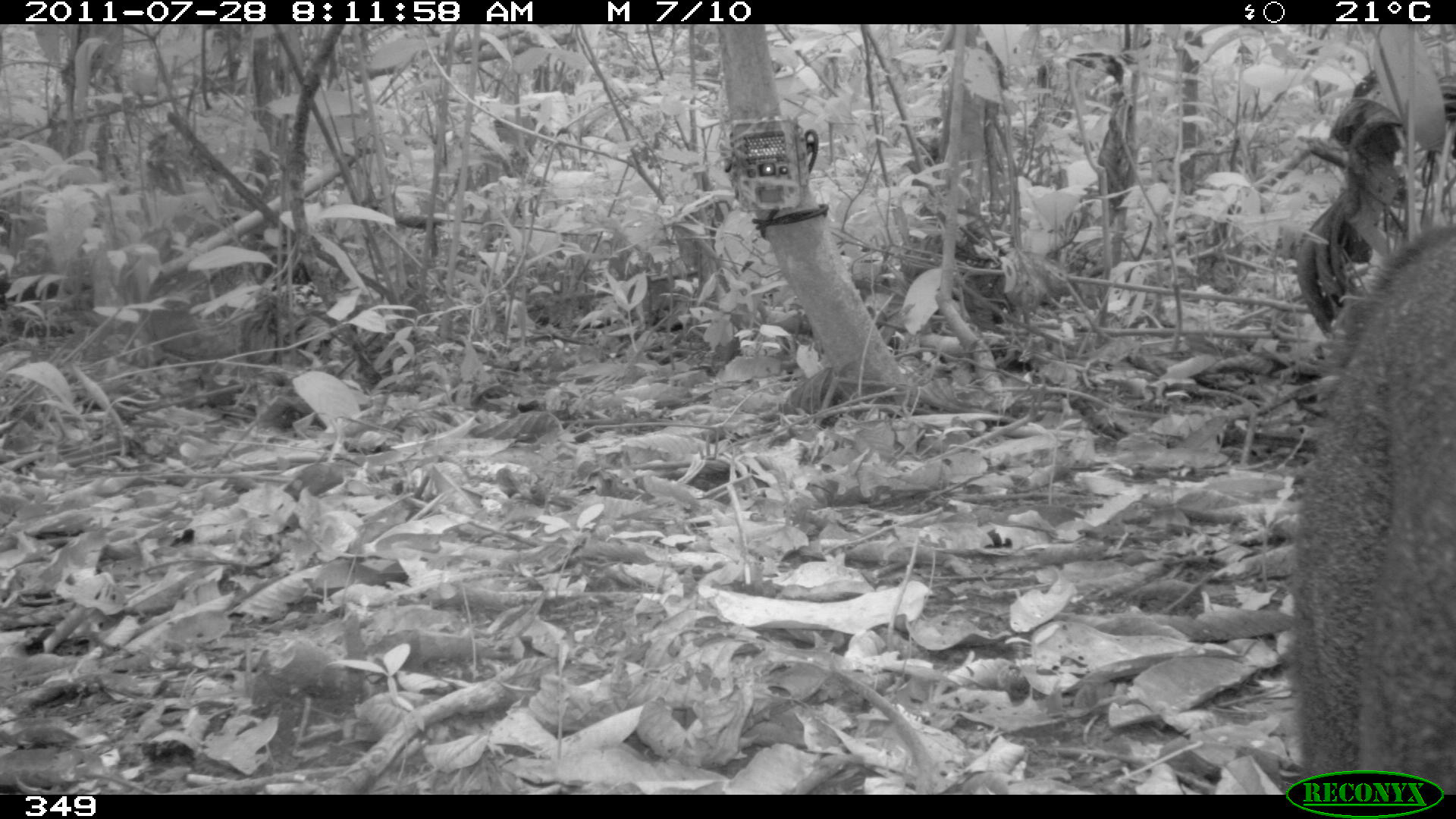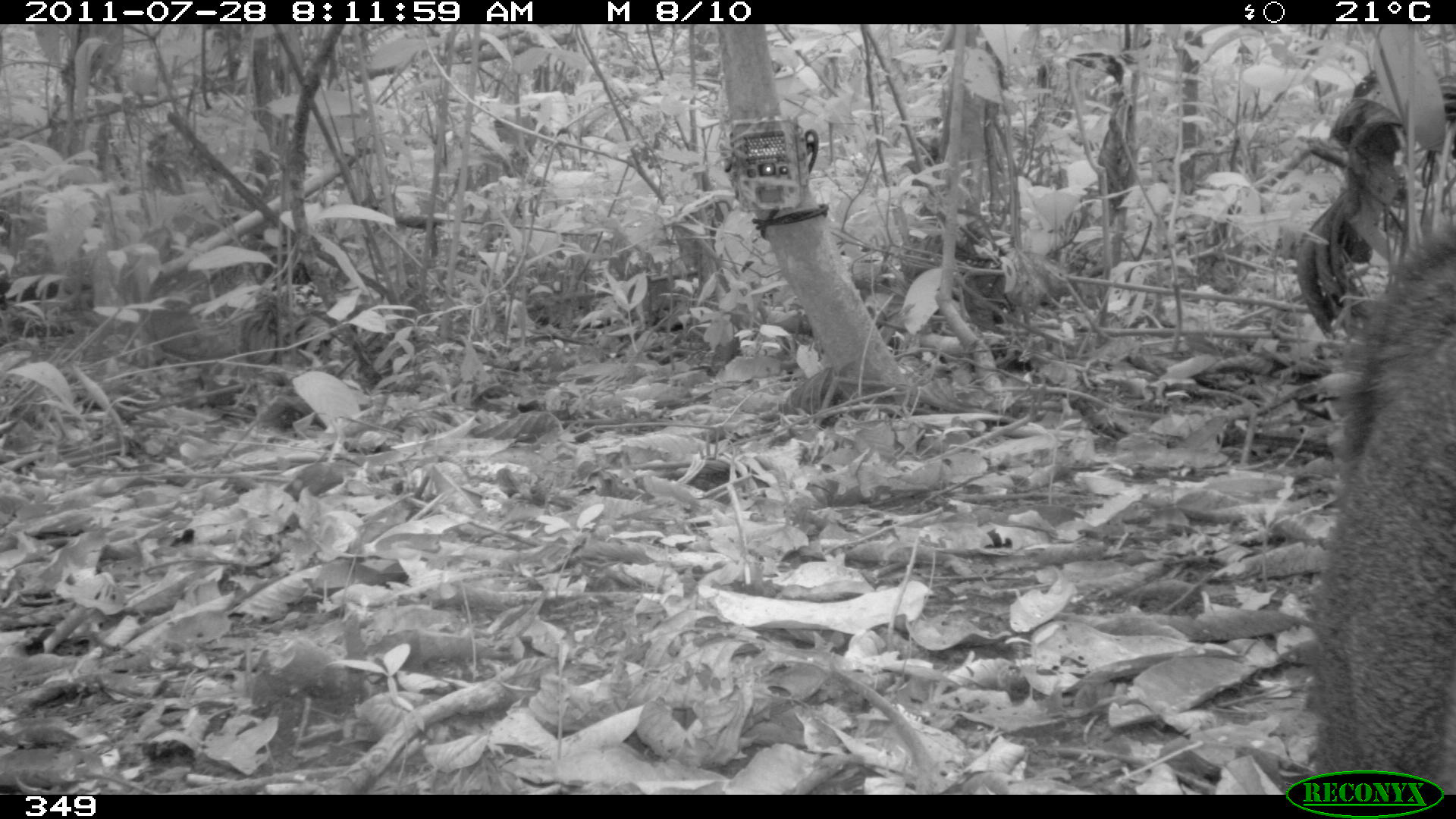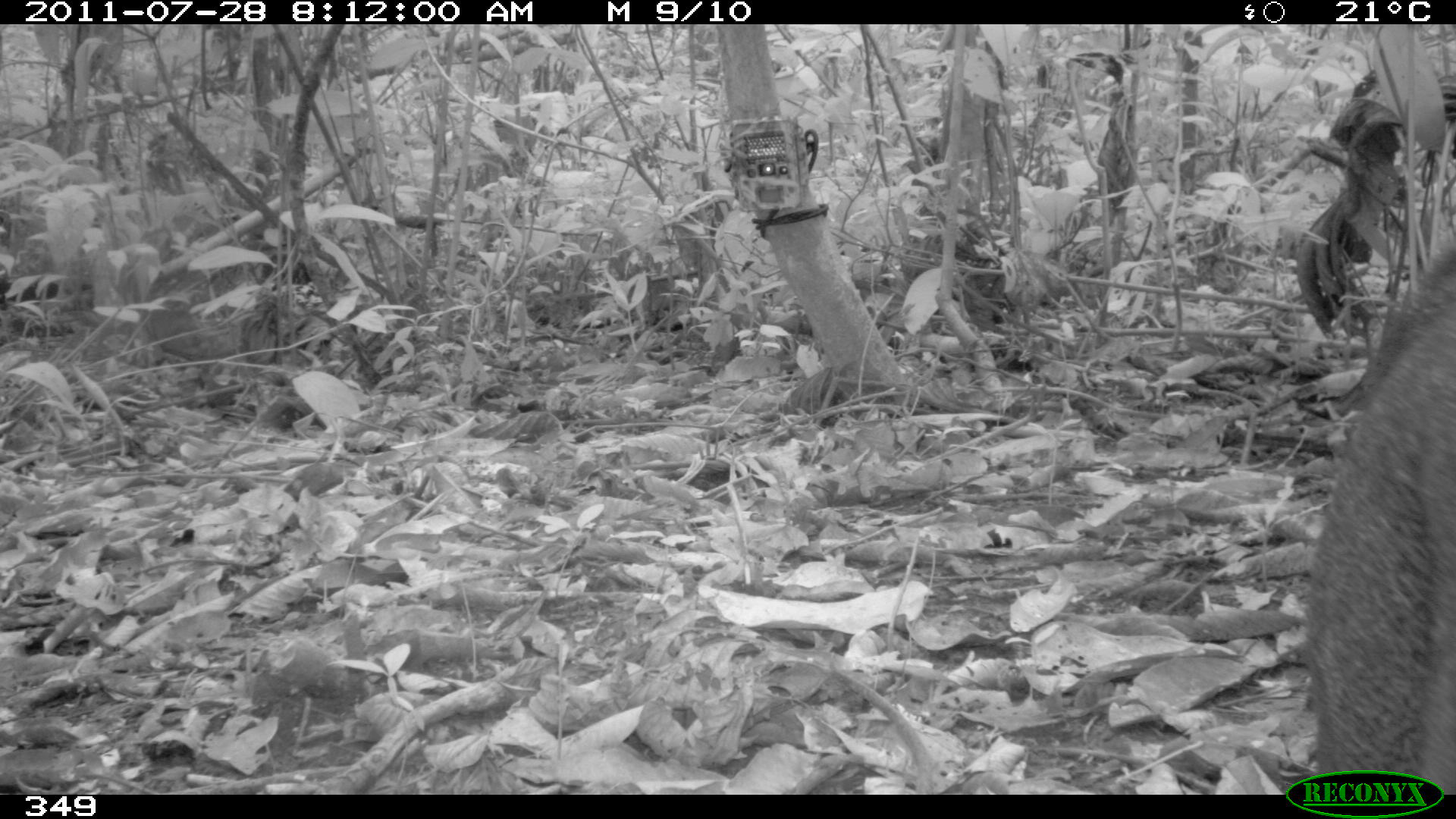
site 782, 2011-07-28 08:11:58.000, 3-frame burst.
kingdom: Animalia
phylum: Chordata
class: Mammalia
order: Carnivora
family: Canidae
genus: Atelocynus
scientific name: Atelocynus microtis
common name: short-eared dog